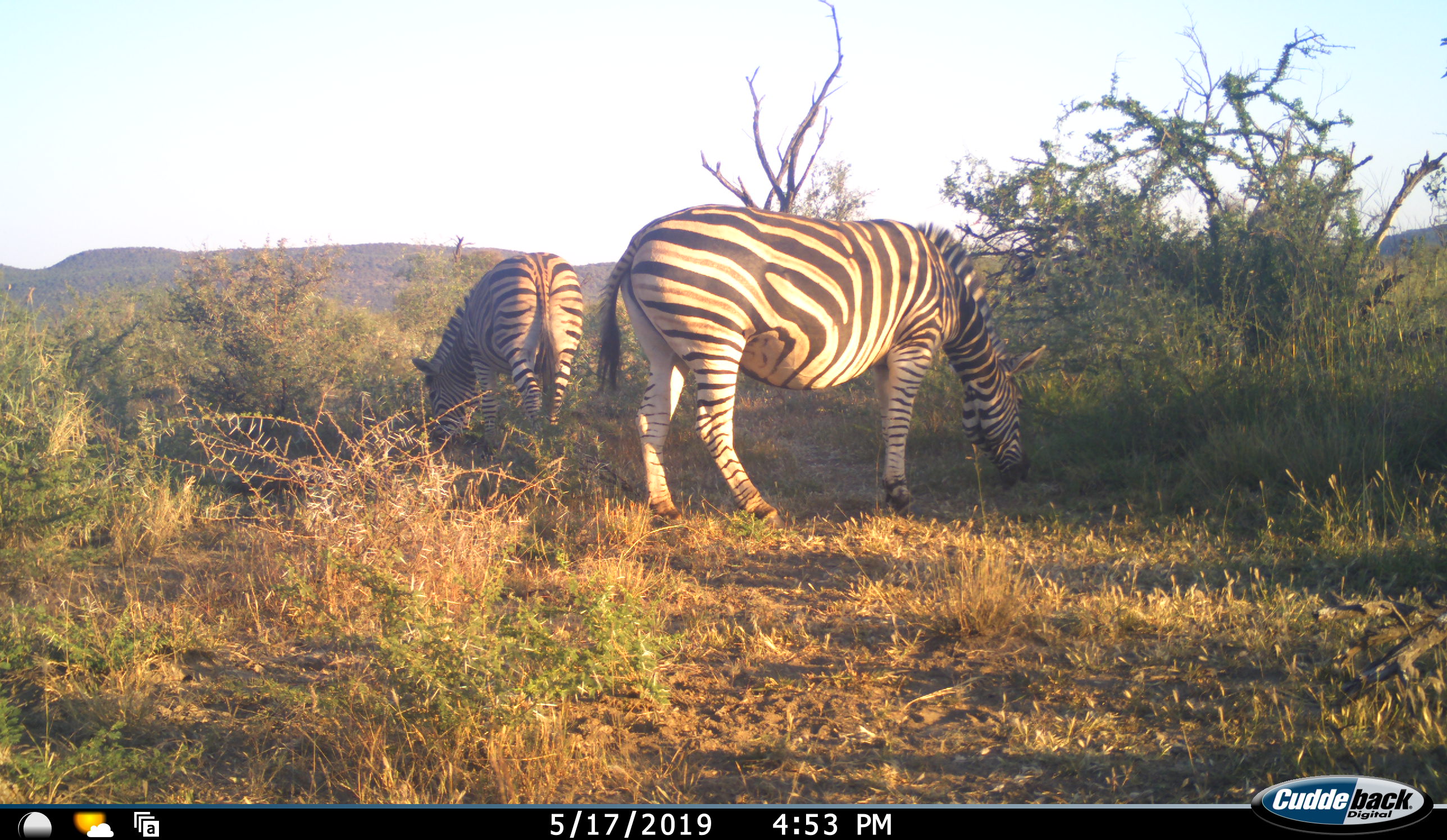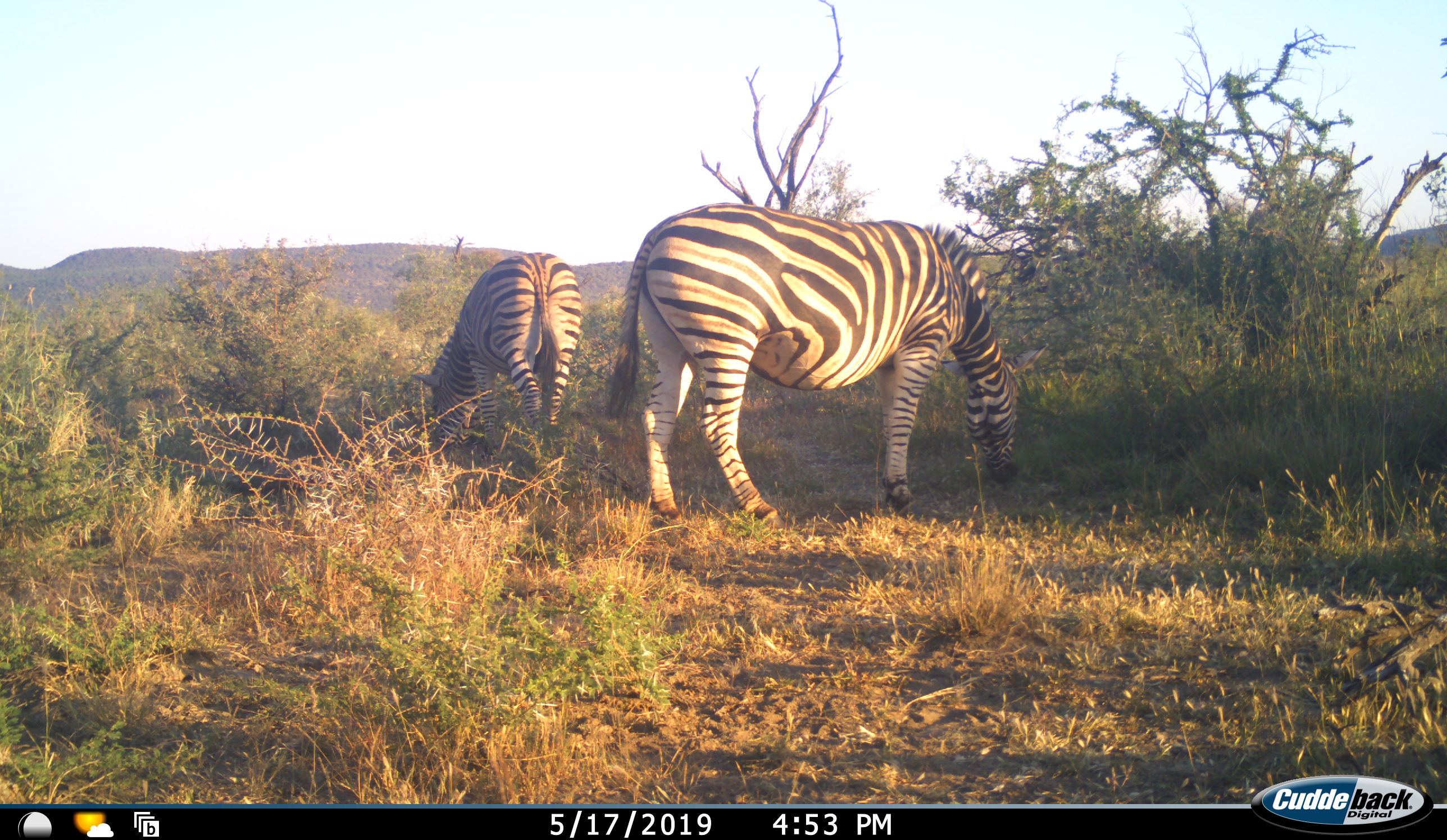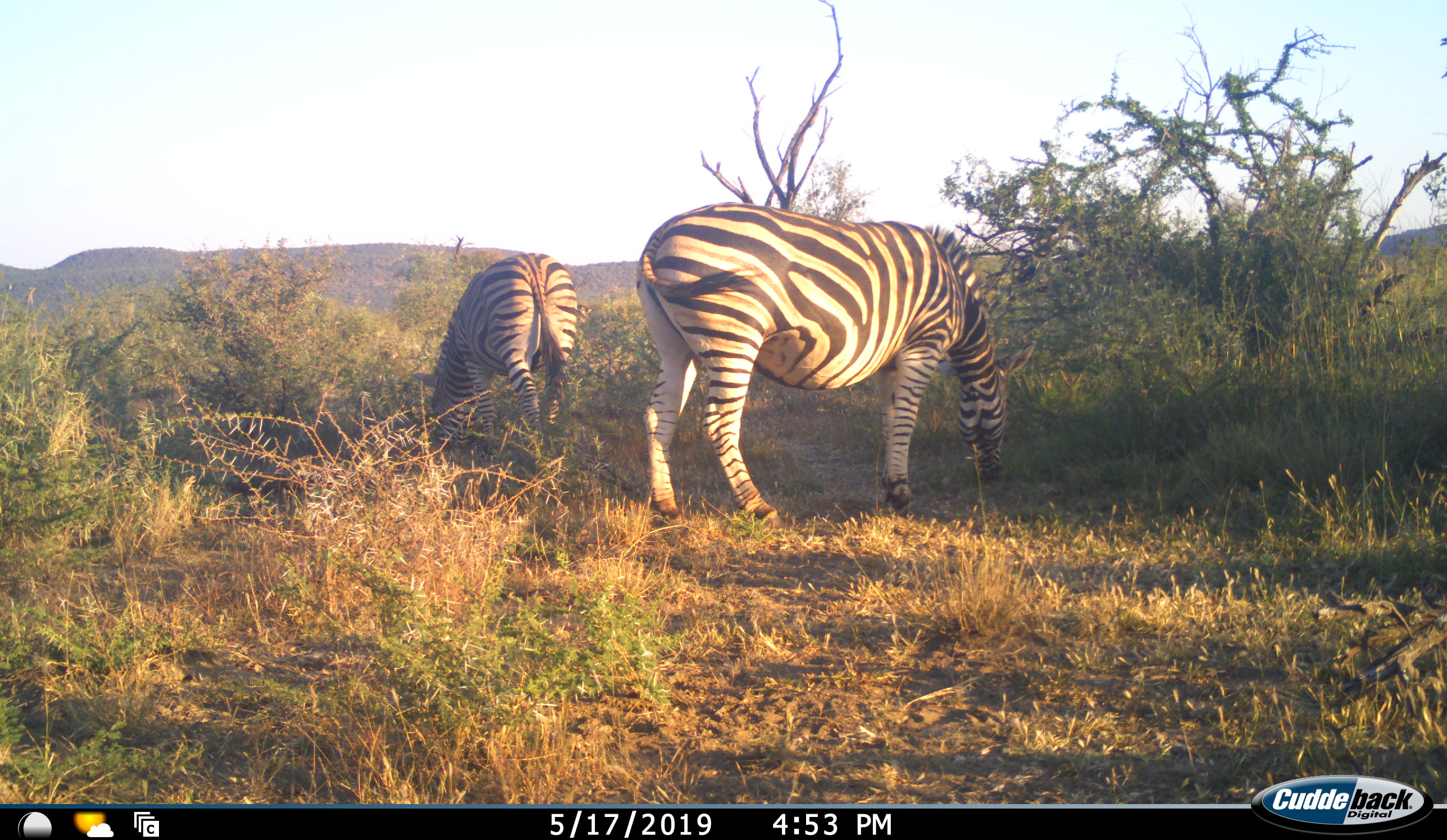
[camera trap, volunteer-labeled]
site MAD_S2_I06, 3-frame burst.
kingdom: Animalia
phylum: Chordata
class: Mammalia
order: Perissodactyla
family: Equidae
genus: Equus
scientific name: Equus quagga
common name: plains zebra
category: zebraplains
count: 2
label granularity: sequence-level